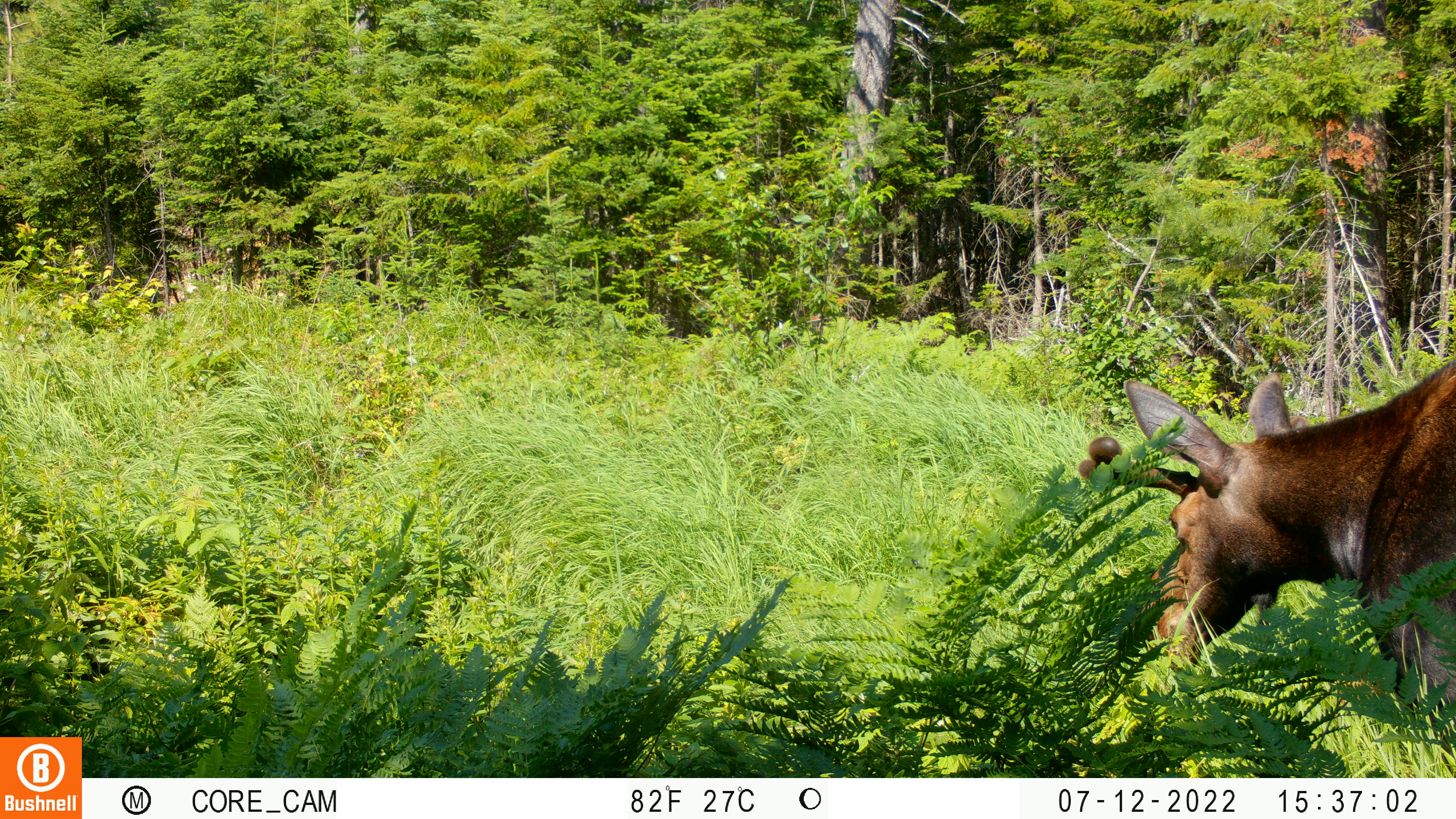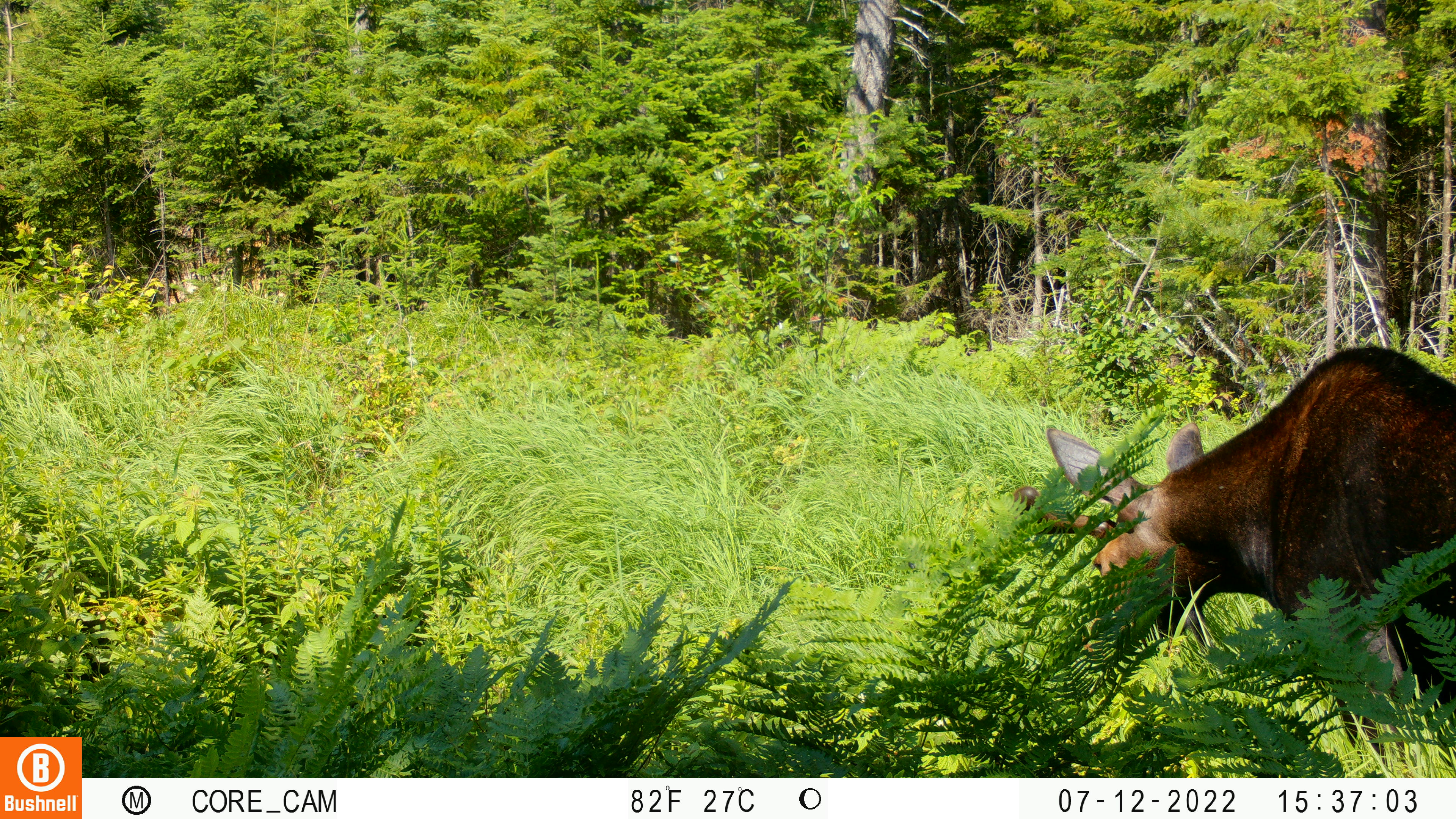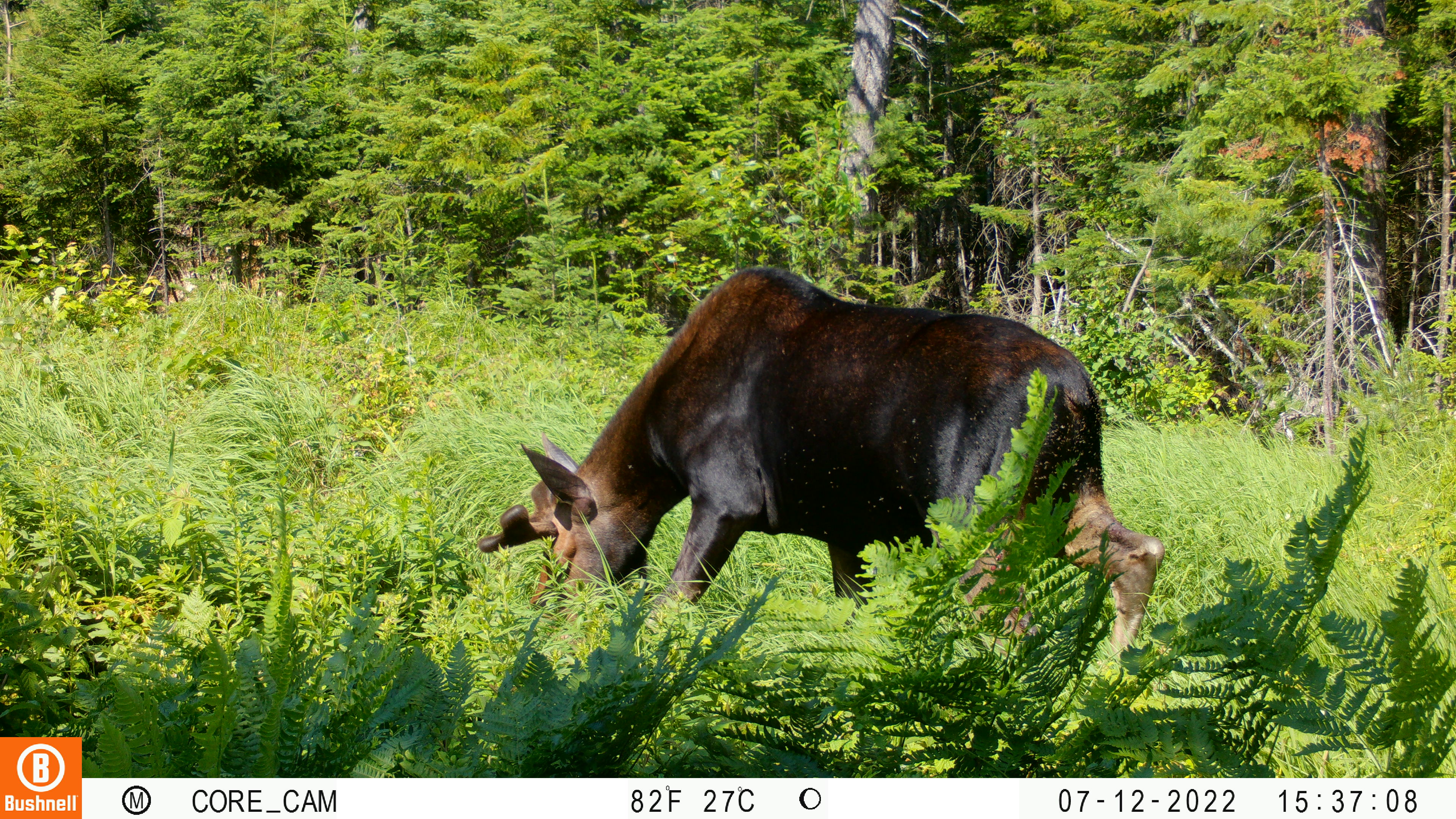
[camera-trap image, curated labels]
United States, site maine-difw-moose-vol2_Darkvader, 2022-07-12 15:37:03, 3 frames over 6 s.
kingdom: Animalia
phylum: Chordata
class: Mammalia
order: Artiodactyla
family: Cervidae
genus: Alces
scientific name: Alces alces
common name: moose